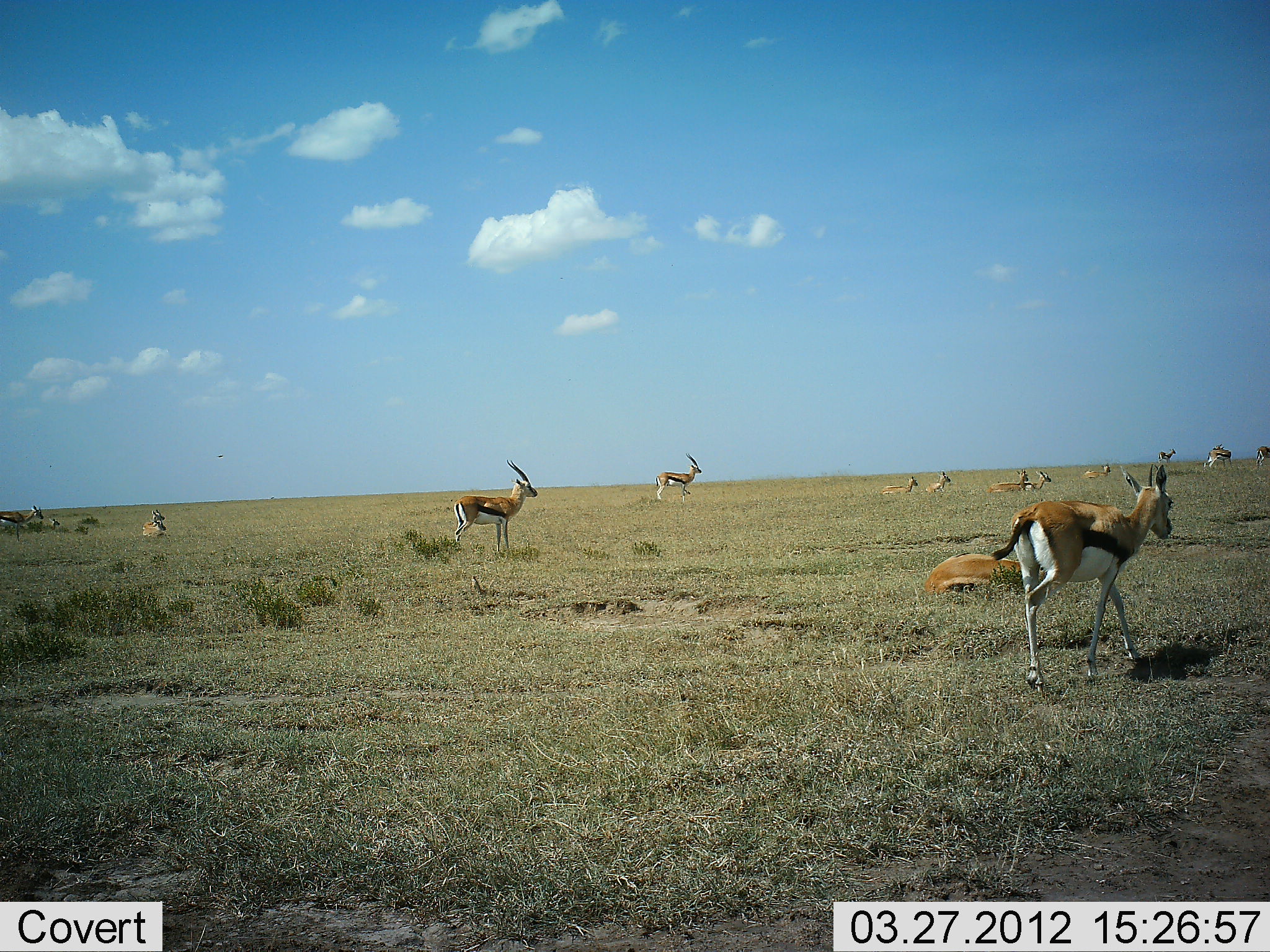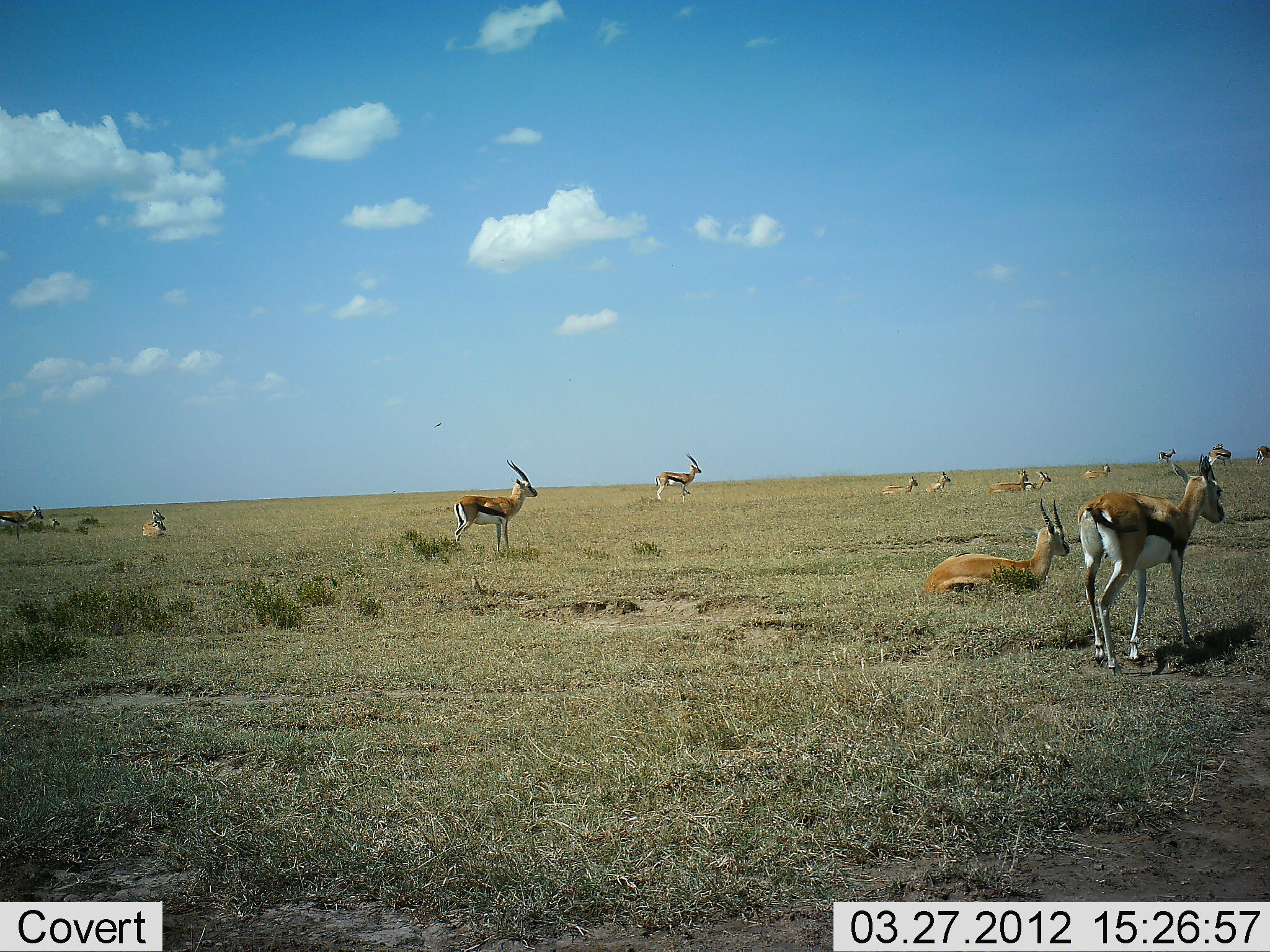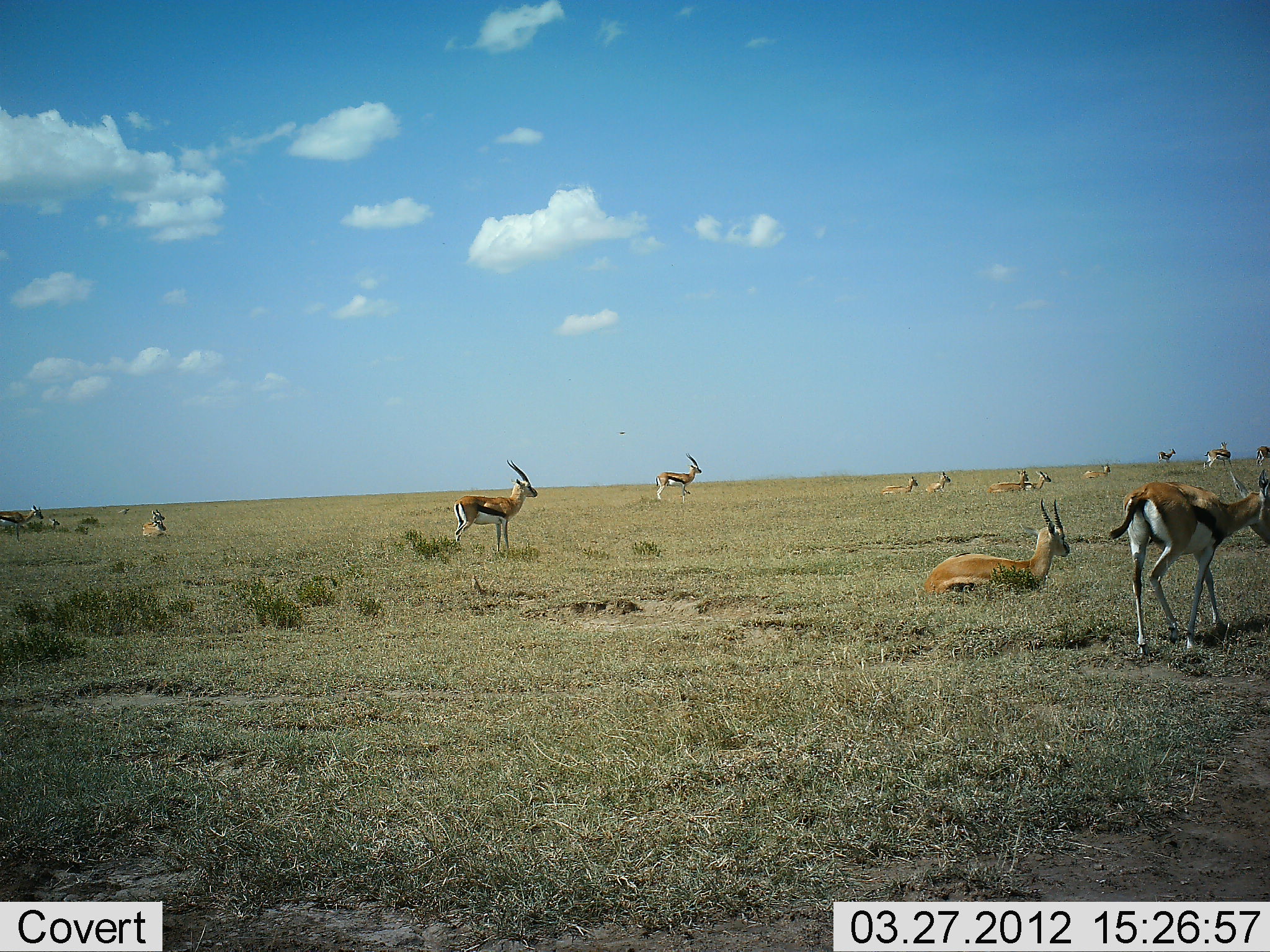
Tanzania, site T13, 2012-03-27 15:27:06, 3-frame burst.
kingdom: Animalia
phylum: Chordata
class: Mammalia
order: Artiodactyla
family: Bovidae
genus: Eudorcas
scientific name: Eudorcas thomsonii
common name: thomson's gazelle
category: gazellethomsons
Gazellethomsons (thomson's gazelle) (Eudorcas thomsonii), count 11-50. Behavior (volunteer vote fractions): standing 88%, resting 84%, moving 52%, interacting 4%. Young present (vote fraction): 4%. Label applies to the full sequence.